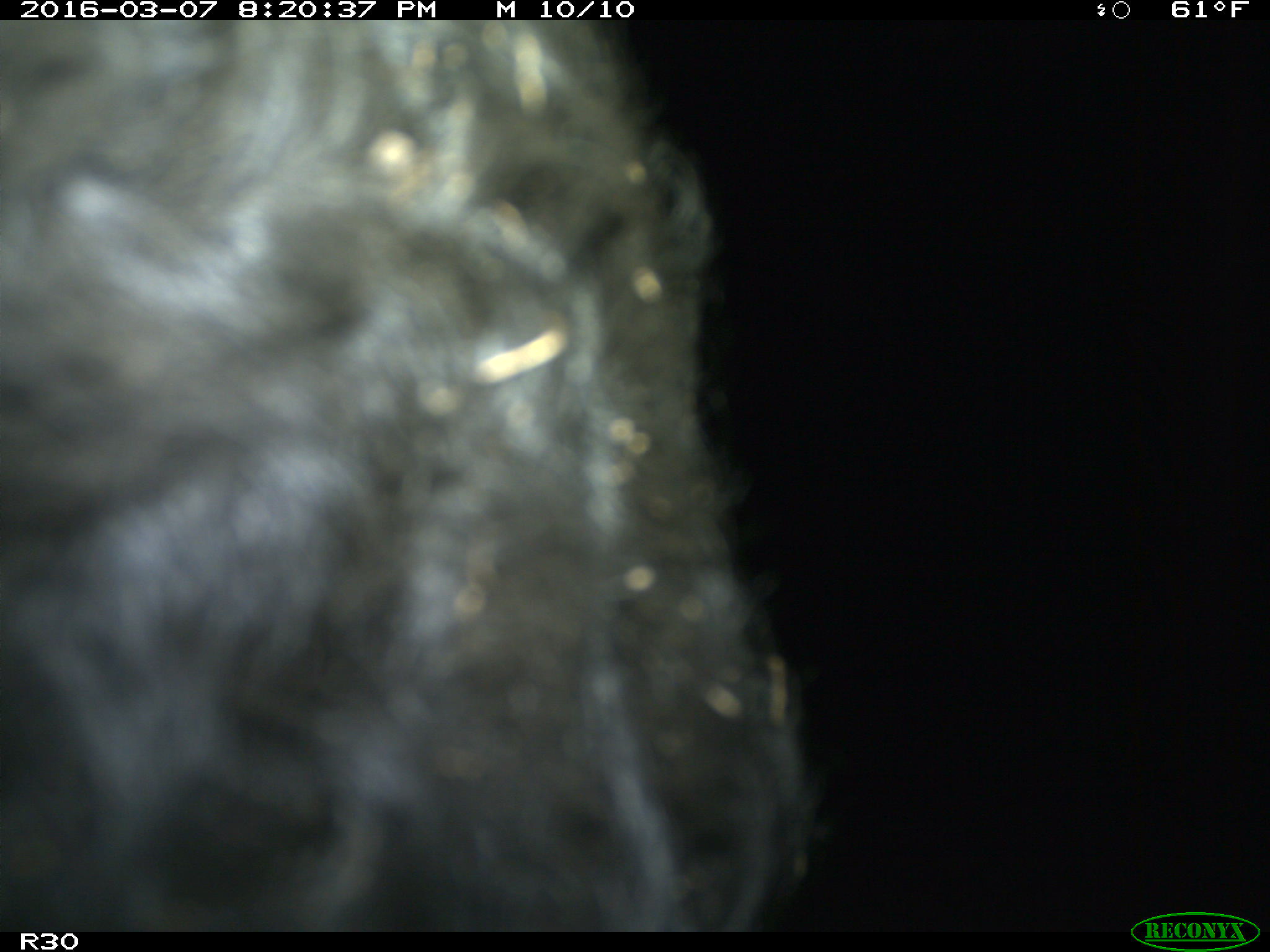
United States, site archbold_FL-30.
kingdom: Animalia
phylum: Chordata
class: Mammalia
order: Artiodactyla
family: Bovidae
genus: Bos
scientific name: Bos taurus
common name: domestic cow